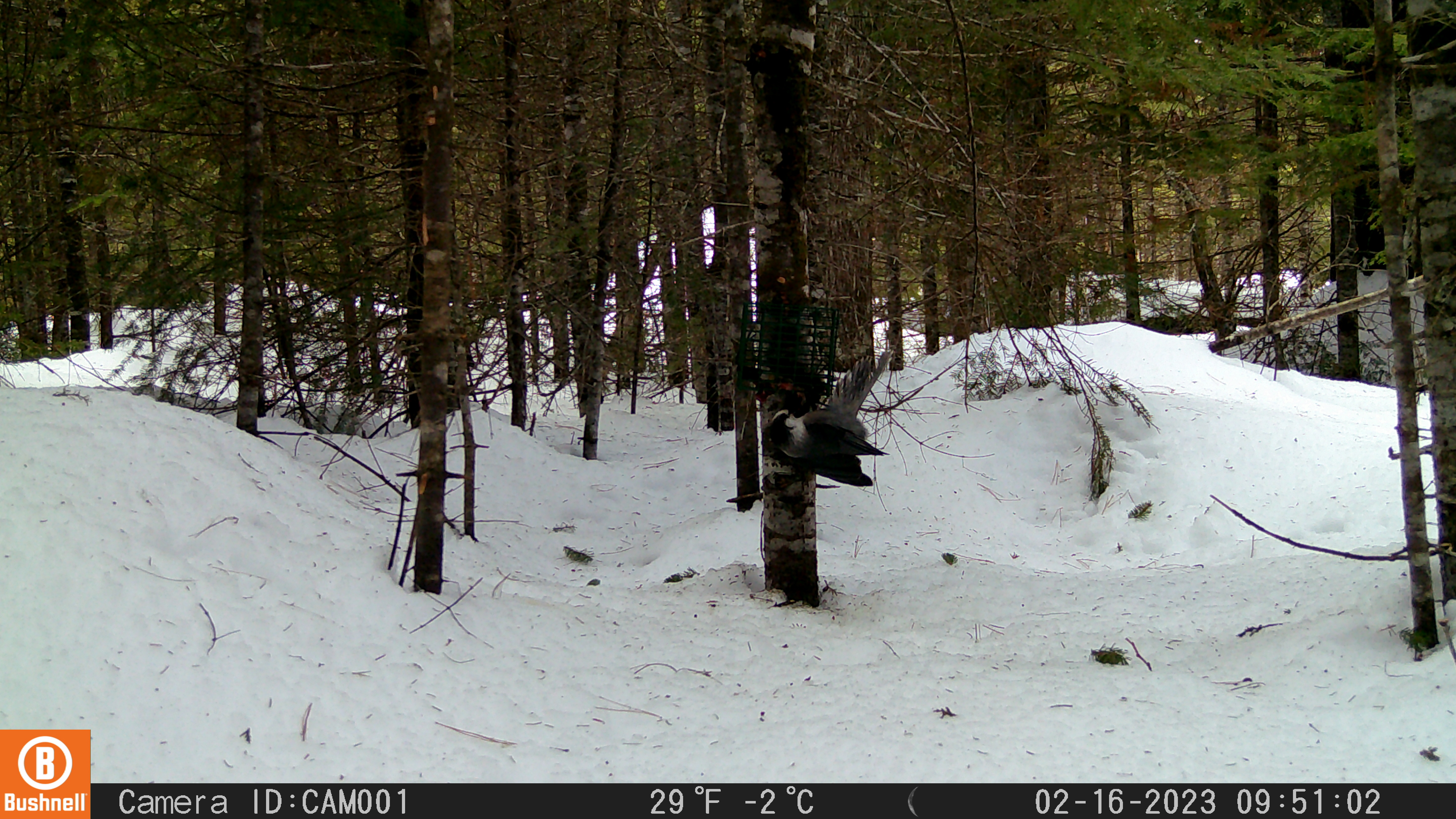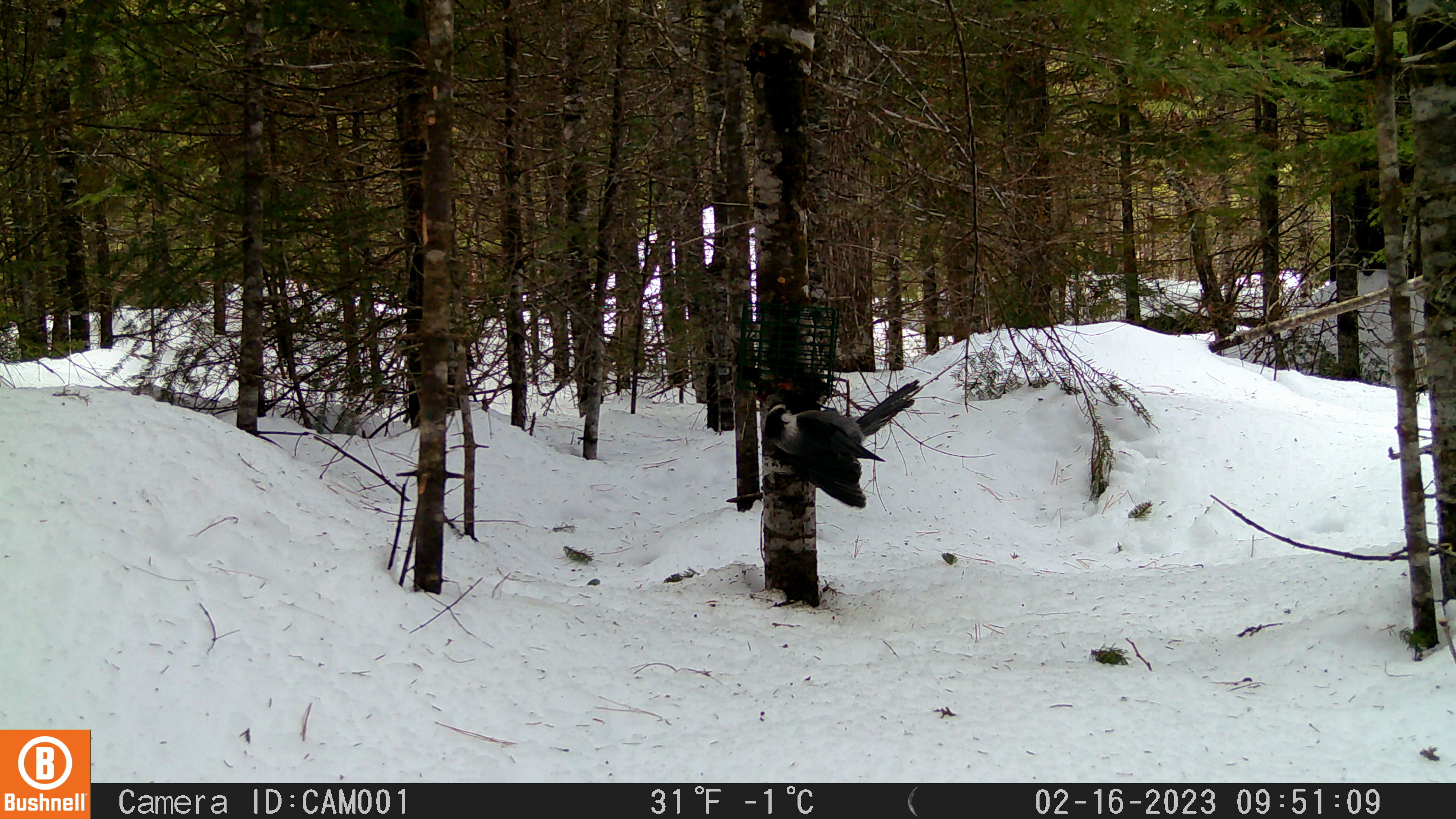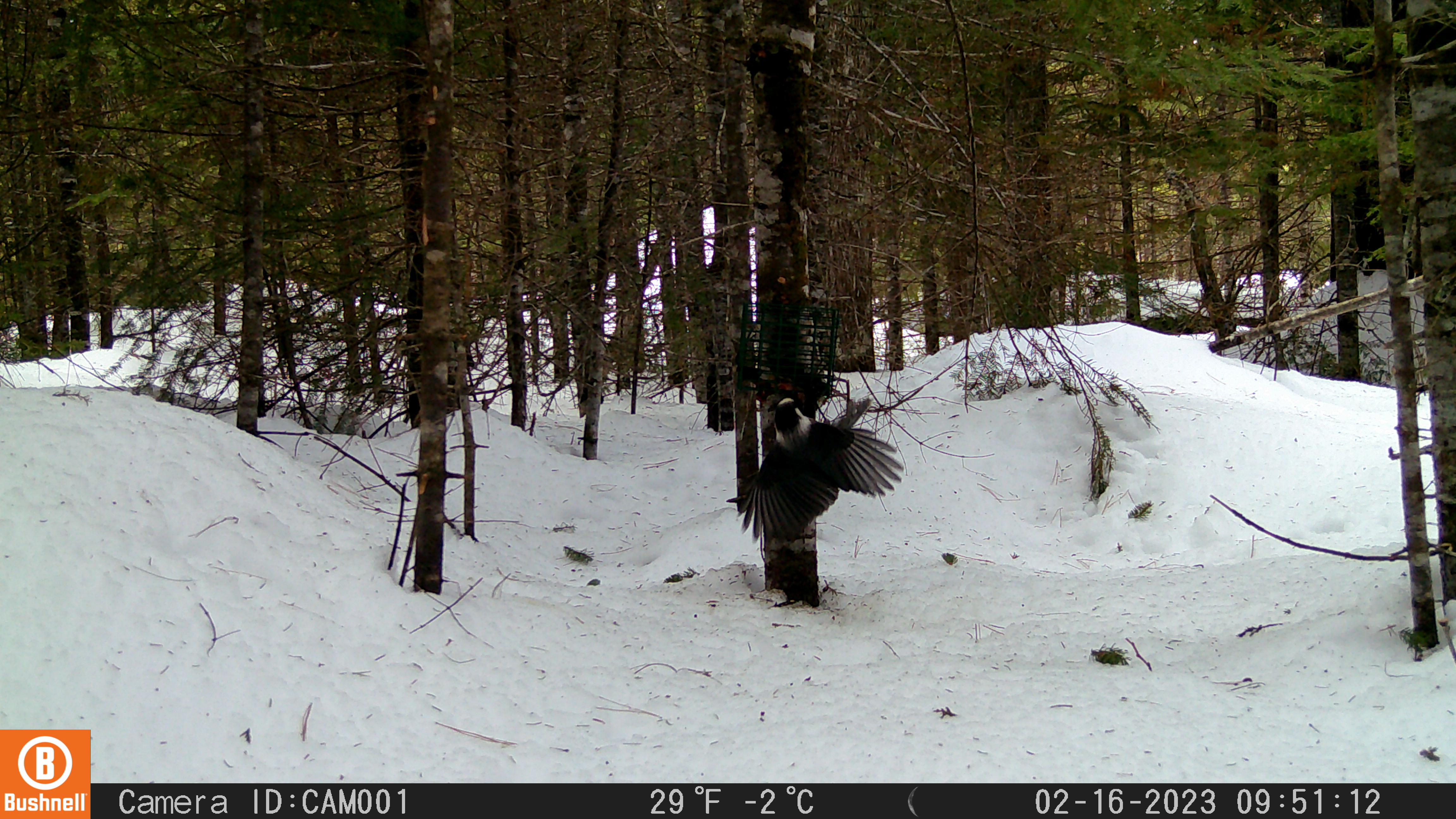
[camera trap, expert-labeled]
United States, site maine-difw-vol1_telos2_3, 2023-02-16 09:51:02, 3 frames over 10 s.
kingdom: Animalia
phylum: Chordata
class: Aves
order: Passeriformes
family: Corvidae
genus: Perisoreus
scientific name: Perisoreus canadensis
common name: canada jay